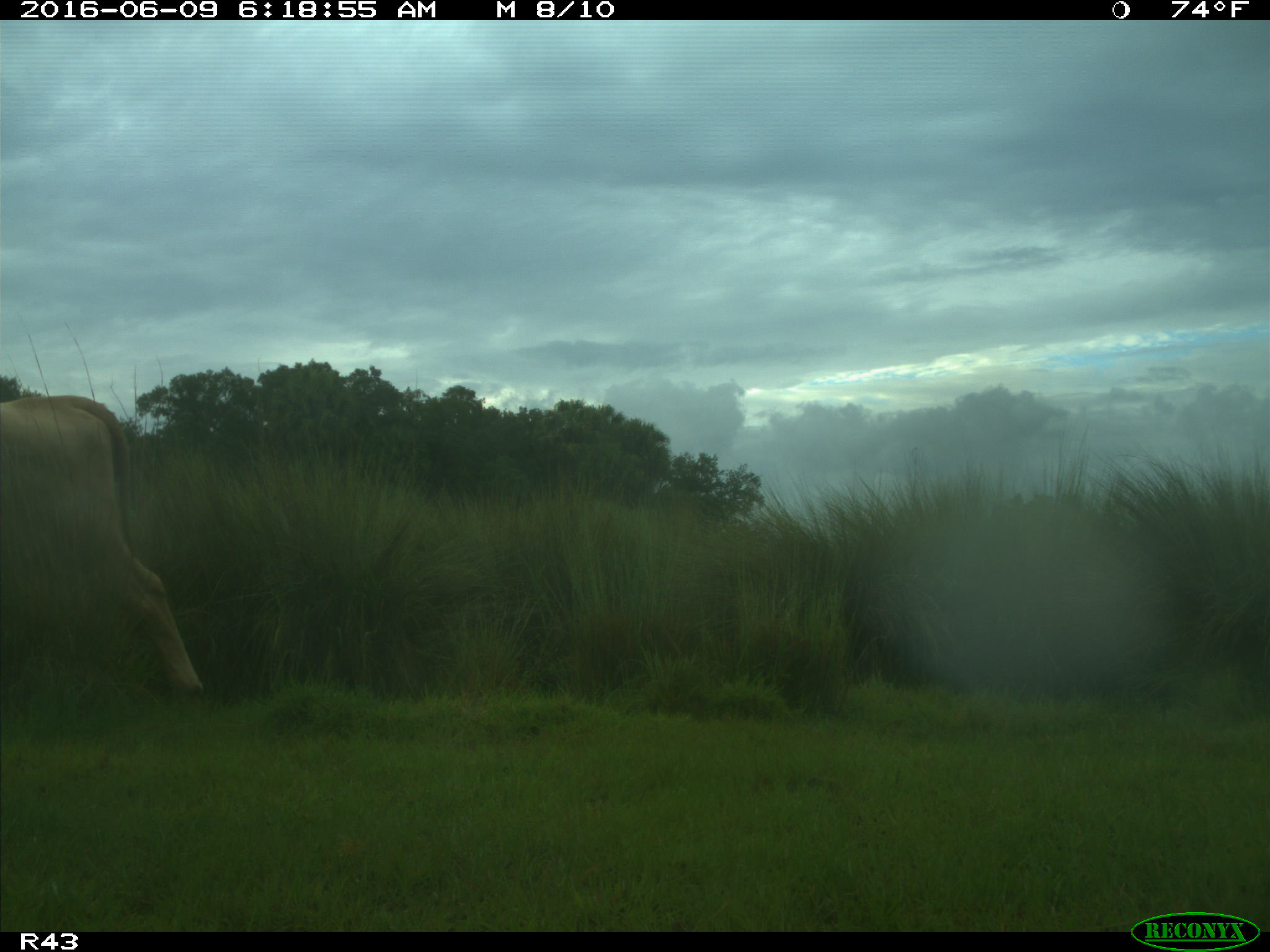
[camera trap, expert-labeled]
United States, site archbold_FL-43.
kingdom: Animalia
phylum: Chordata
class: Mammalia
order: Artiodactyla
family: Bovidae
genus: Bos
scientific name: Bos taurus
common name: domestic cow